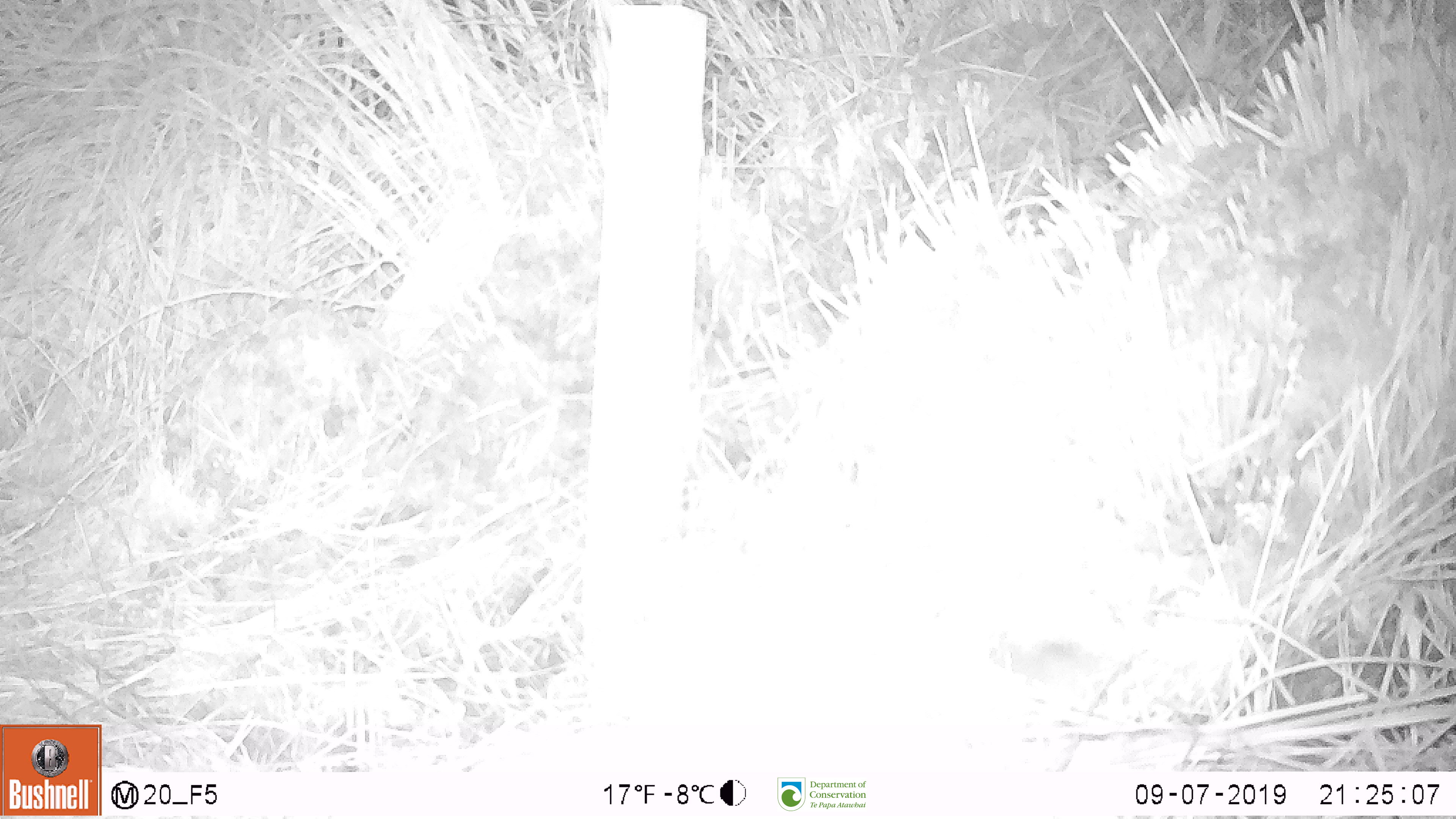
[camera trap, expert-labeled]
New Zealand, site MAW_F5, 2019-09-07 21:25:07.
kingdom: Animalia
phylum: Chordata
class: Mammalia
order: Rodentia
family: Muridae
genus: Mus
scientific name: Mus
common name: mouse